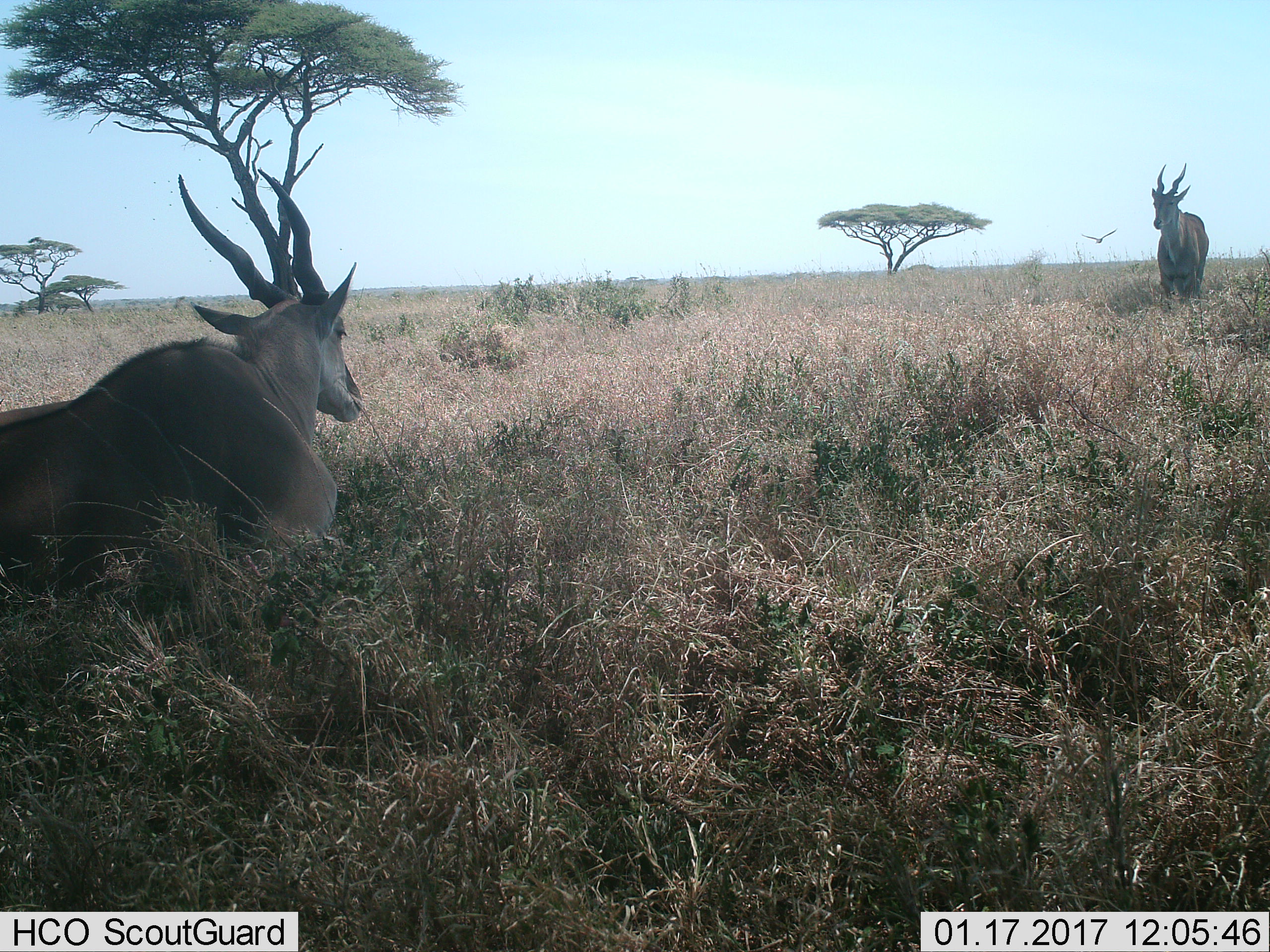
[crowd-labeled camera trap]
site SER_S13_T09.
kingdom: Animalia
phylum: Chordata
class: Mammalia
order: Artiodactyla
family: Bovidae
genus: Tragelaphus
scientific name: Tragelaphus oryx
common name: eland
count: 2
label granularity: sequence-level